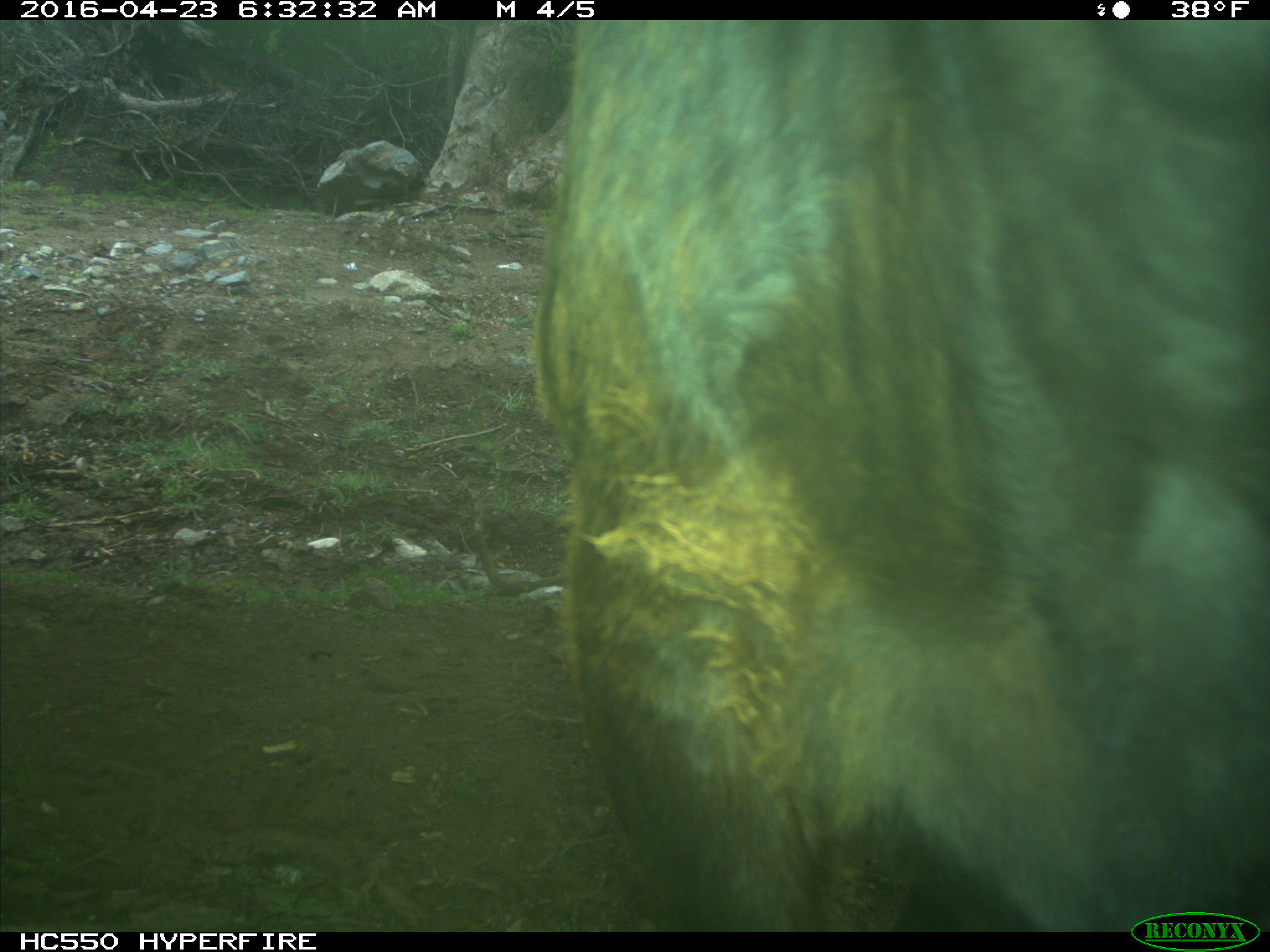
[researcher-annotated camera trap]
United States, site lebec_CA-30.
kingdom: Animalia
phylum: Chordata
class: Mammalia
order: Artiodactyla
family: Bovidae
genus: Bos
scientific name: Bos taurus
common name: domestic cow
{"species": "Bos taurus (domestic cow)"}